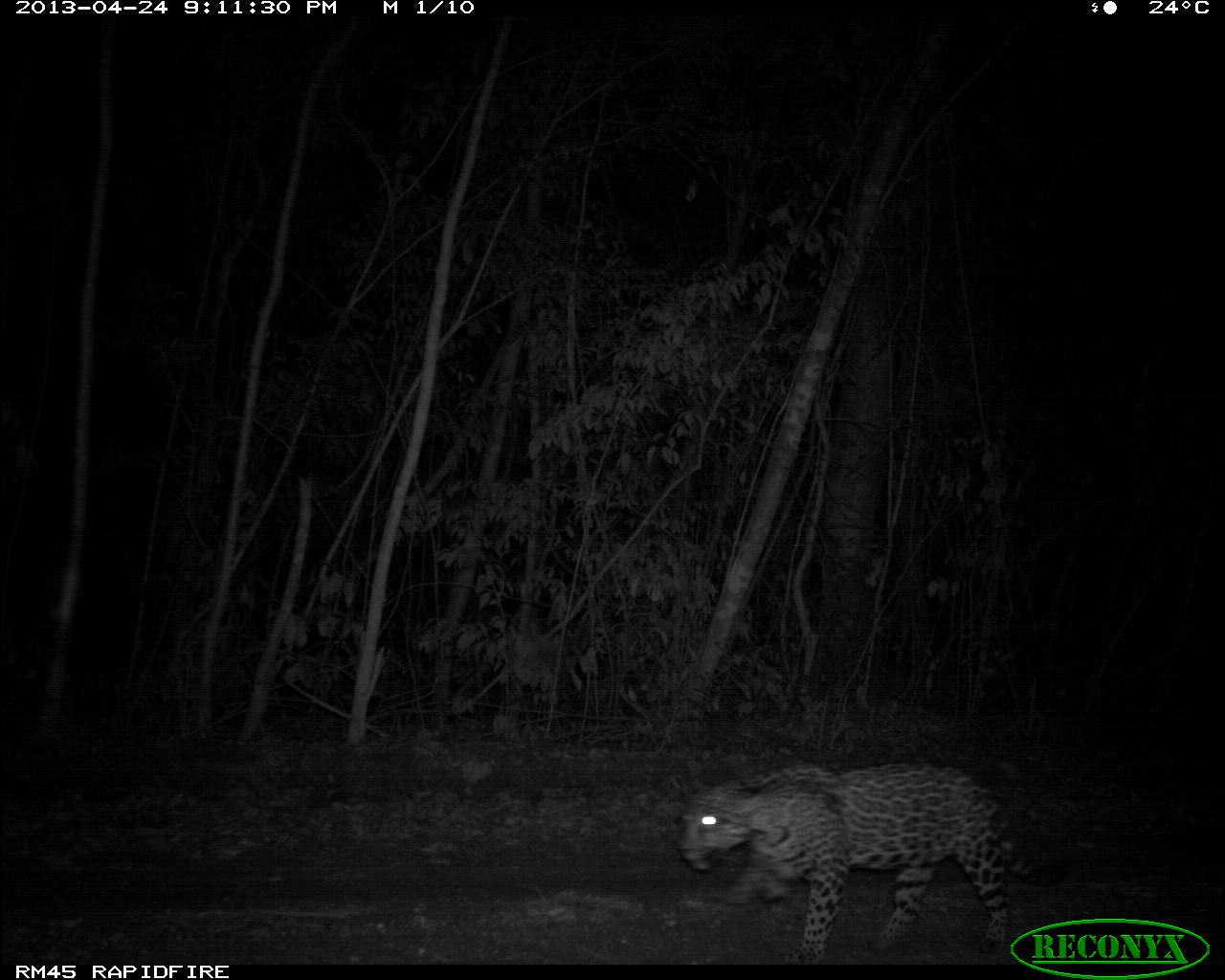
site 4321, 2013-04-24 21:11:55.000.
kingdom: Animalia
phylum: Chordata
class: Mammalia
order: Carnivora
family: Felidae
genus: Panthera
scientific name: Panthera onca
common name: jaguar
Panthera onca (jaguar), count 1.